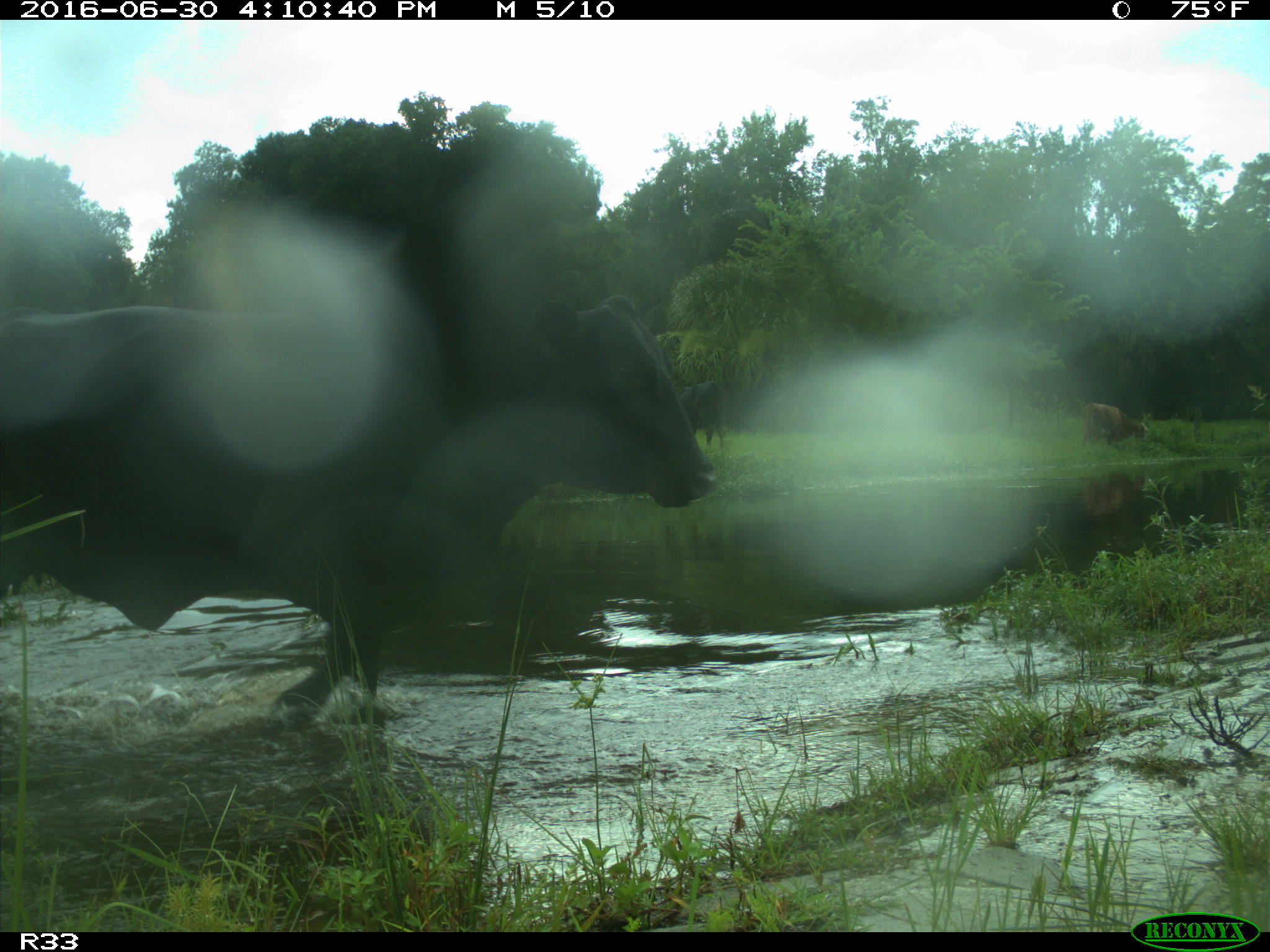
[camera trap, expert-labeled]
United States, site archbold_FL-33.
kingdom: Animalia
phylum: Chordata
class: Mammalia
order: Artiodactyla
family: Bovidae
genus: Bos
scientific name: Bos taurus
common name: domestic cow